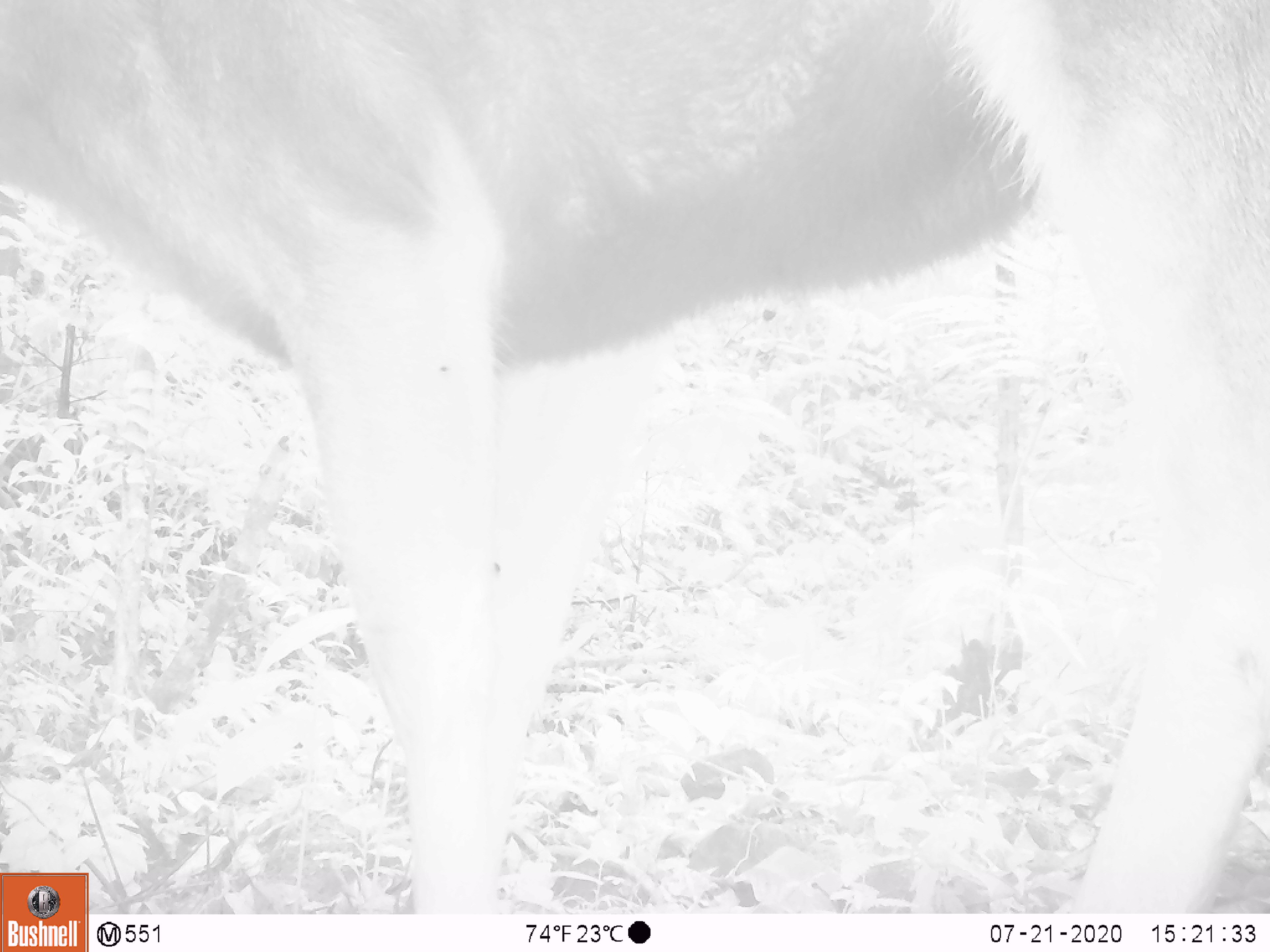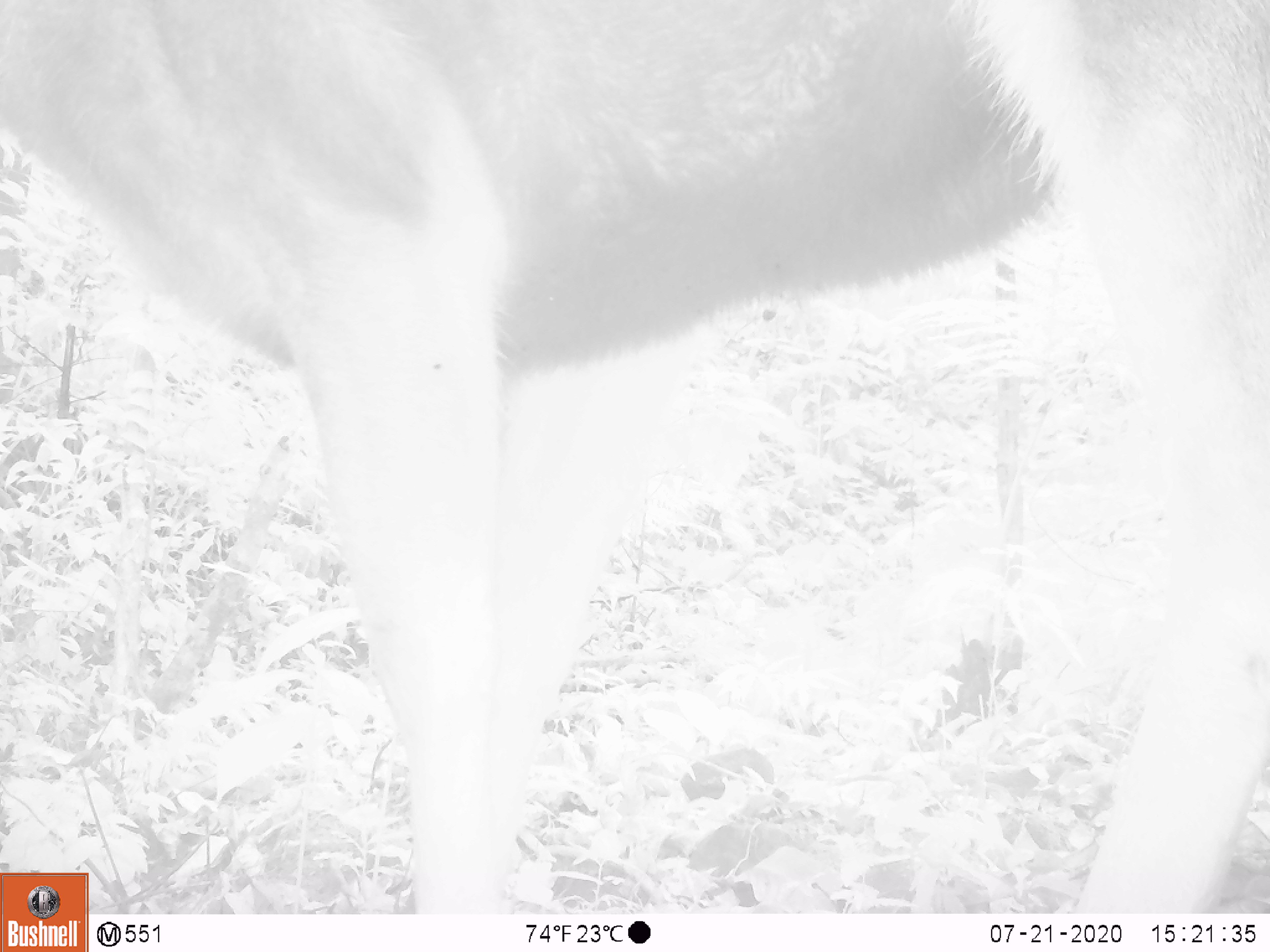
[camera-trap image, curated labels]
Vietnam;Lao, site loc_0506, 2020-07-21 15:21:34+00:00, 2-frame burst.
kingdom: Animalia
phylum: Chordata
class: Mammalia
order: Artiodactyla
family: Cervidae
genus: Rusa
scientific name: Rusa unicolor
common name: sambar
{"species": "sambar (Rusa unicolor)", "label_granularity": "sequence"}